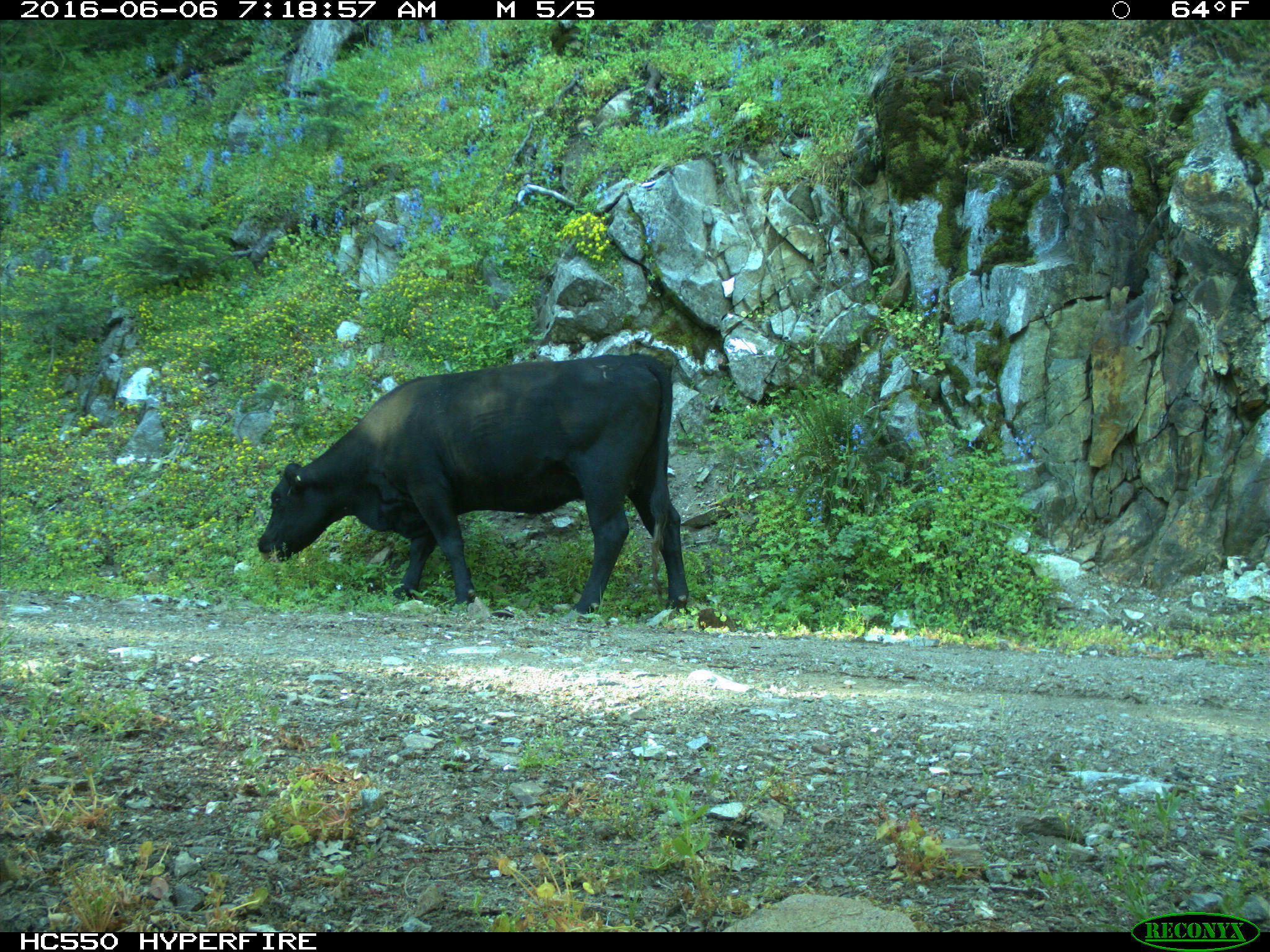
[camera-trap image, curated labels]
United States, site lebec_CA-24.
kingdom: Animalia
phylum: Chordata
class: Mammalia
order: Artiodactyla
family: Bovidae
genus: Bos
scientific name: Bos taurus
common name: domestic cow